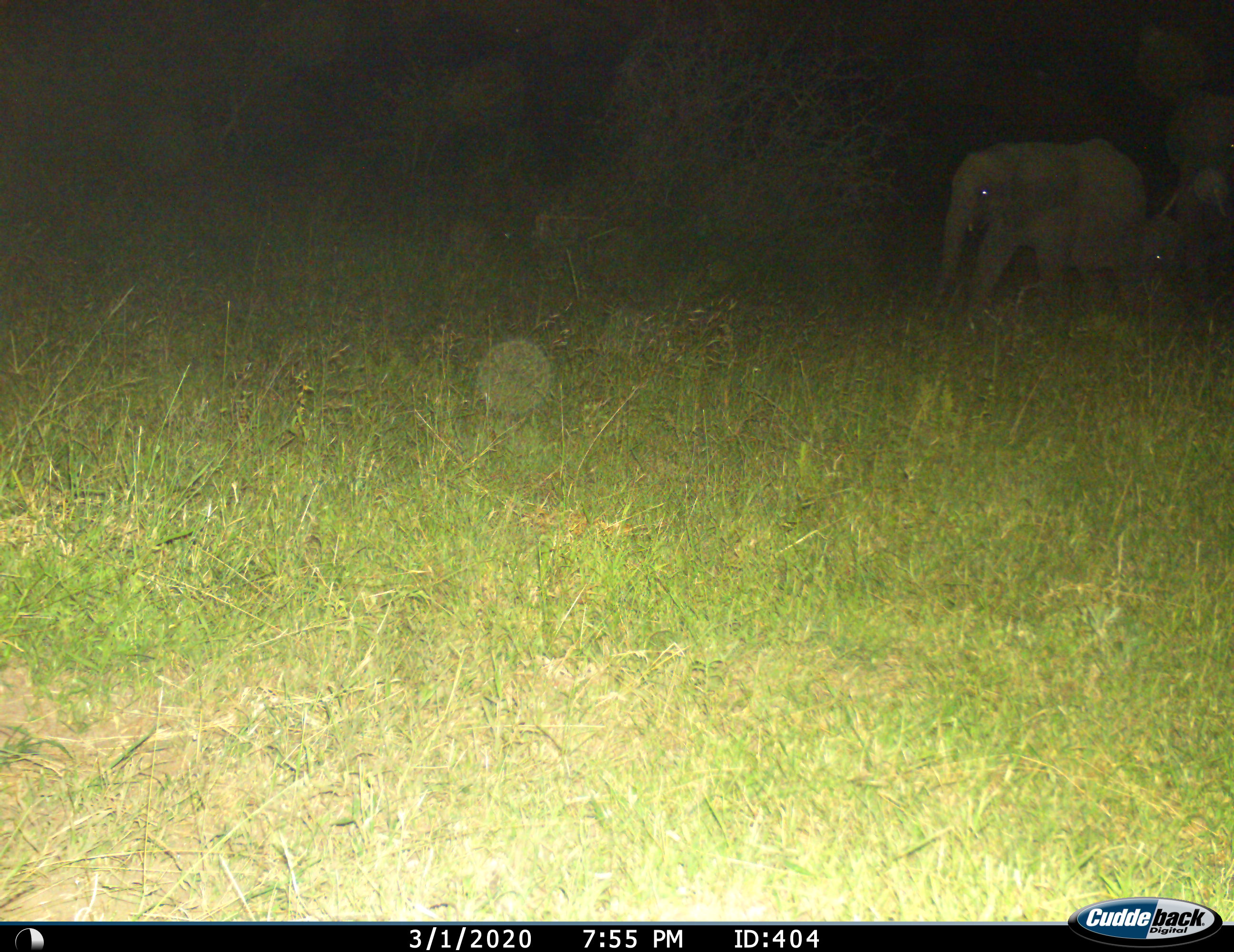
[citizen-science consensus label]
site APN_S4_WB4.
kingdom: Animalia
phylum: Chordata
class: Mammalia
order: Proboscidea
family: Elephantidae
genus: Loxodonta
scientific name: Loxodonta africana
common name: african bush elephant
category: elephant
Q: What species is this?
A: Elephant (african bush elephant) (Loxodonta africana).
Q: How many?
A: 2.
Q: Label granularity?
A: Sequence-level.